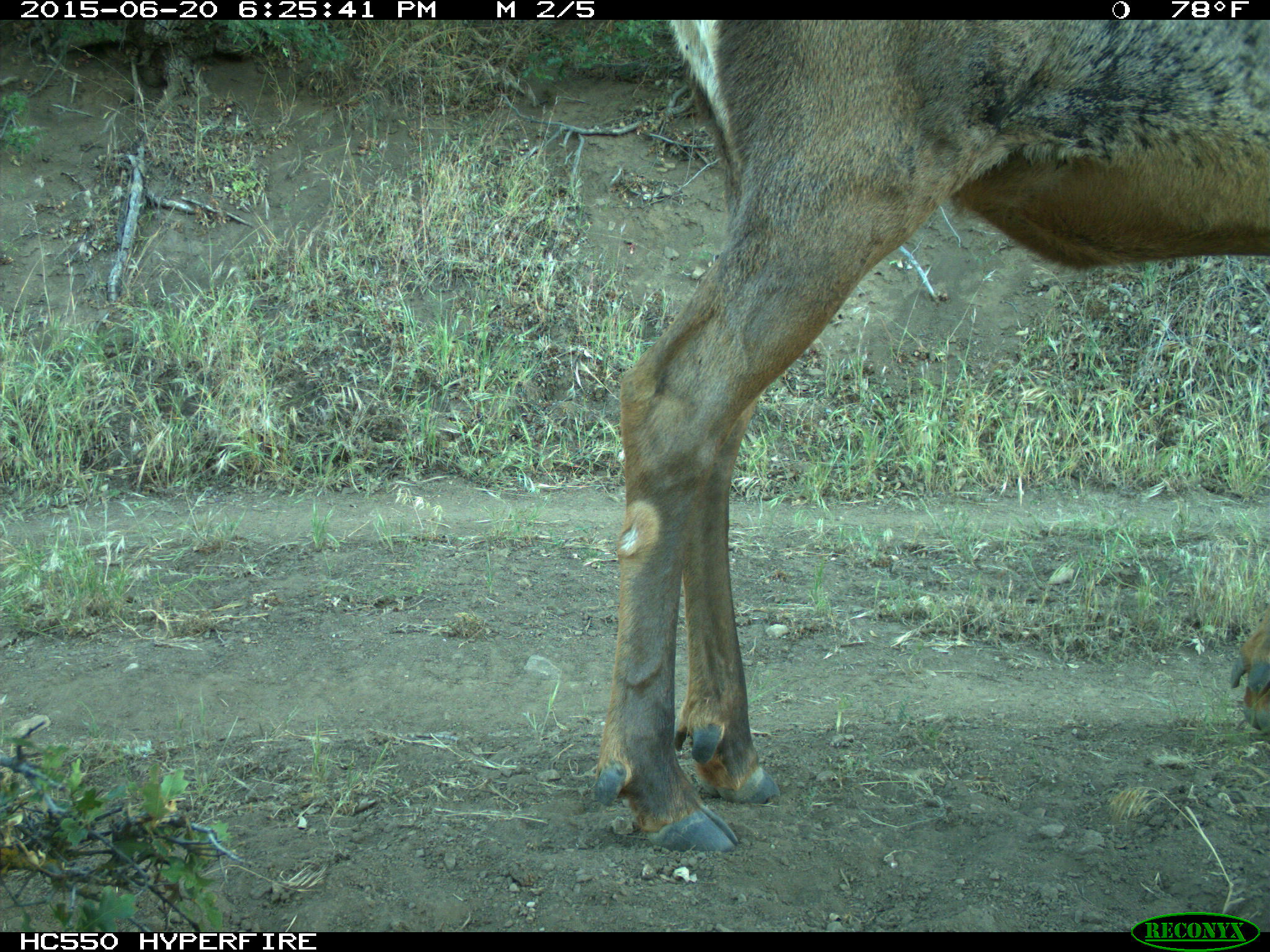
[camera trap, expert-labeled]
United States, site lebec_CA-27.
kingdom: Animalia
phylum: Chordata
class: Mammalia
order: Artiodactyla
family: Cervidae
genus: Cervus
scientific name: Cervus canadensis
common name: elk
Cervus canadensis (elk).